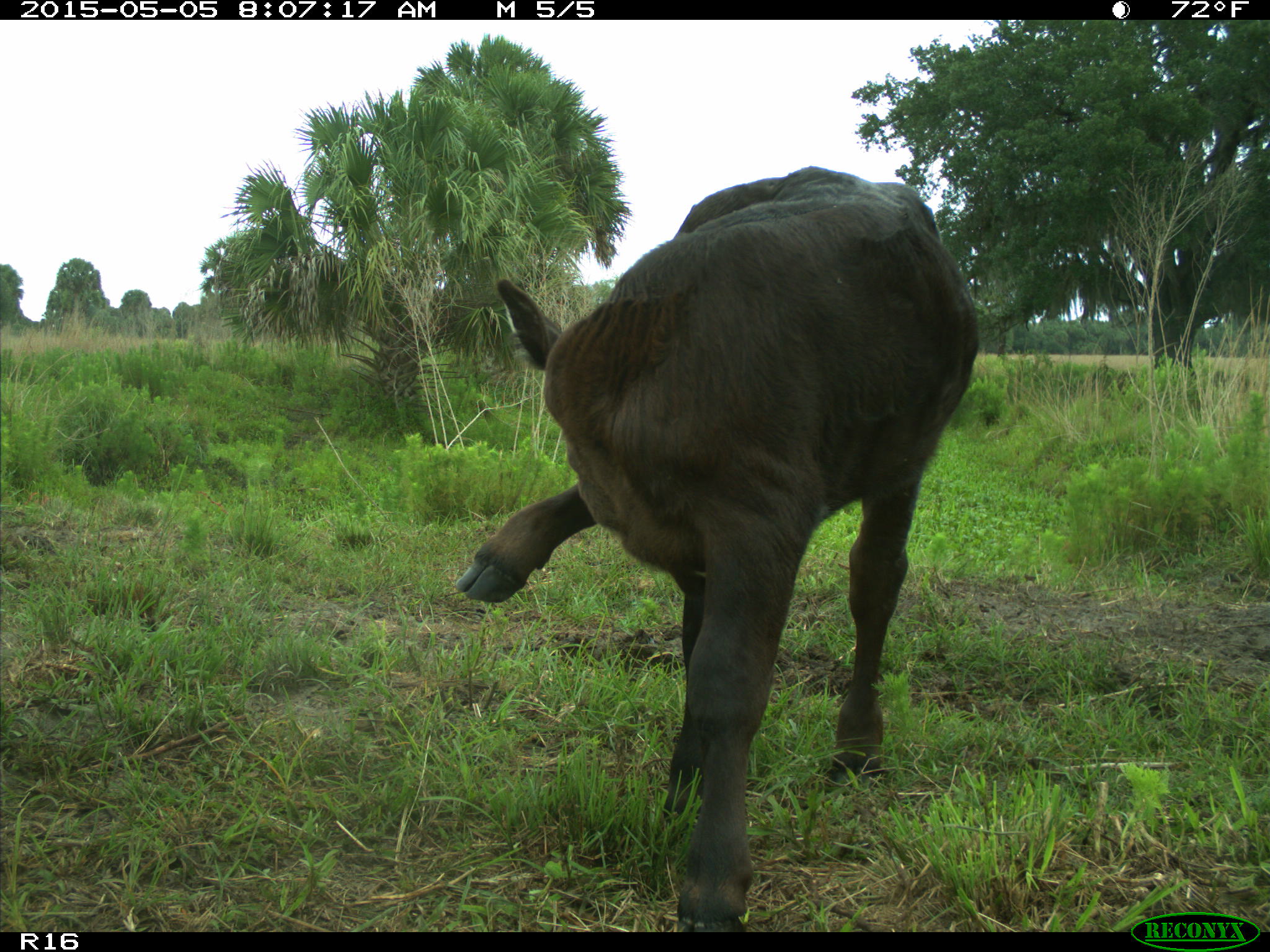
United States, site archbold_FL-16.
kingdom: Animalia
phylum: Chordata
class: Mammalia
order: Artiodactyla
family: Bovidae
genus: Bos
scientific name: Bos taurus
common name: domestic cow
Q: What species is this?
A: Bos taurus (domestic cow).